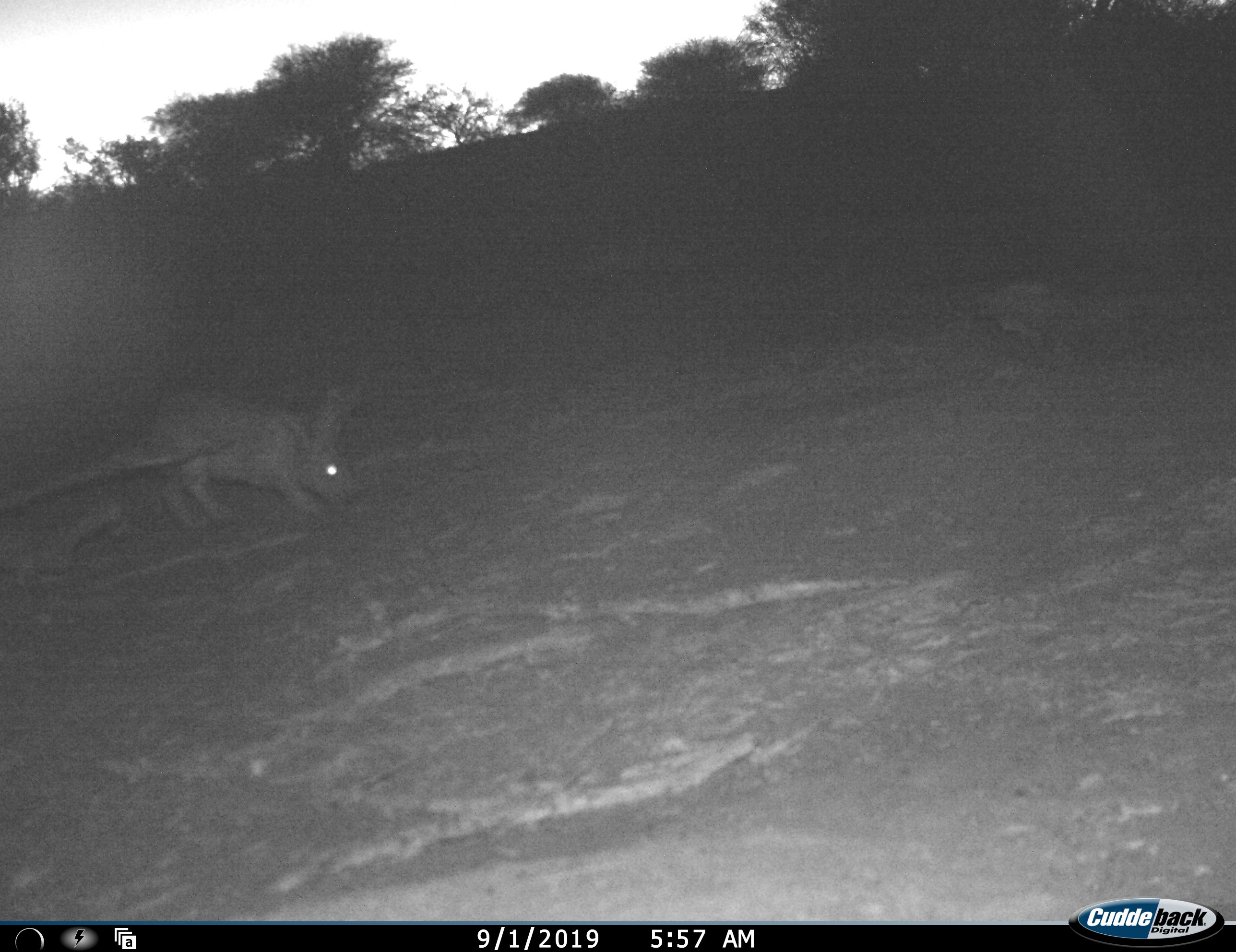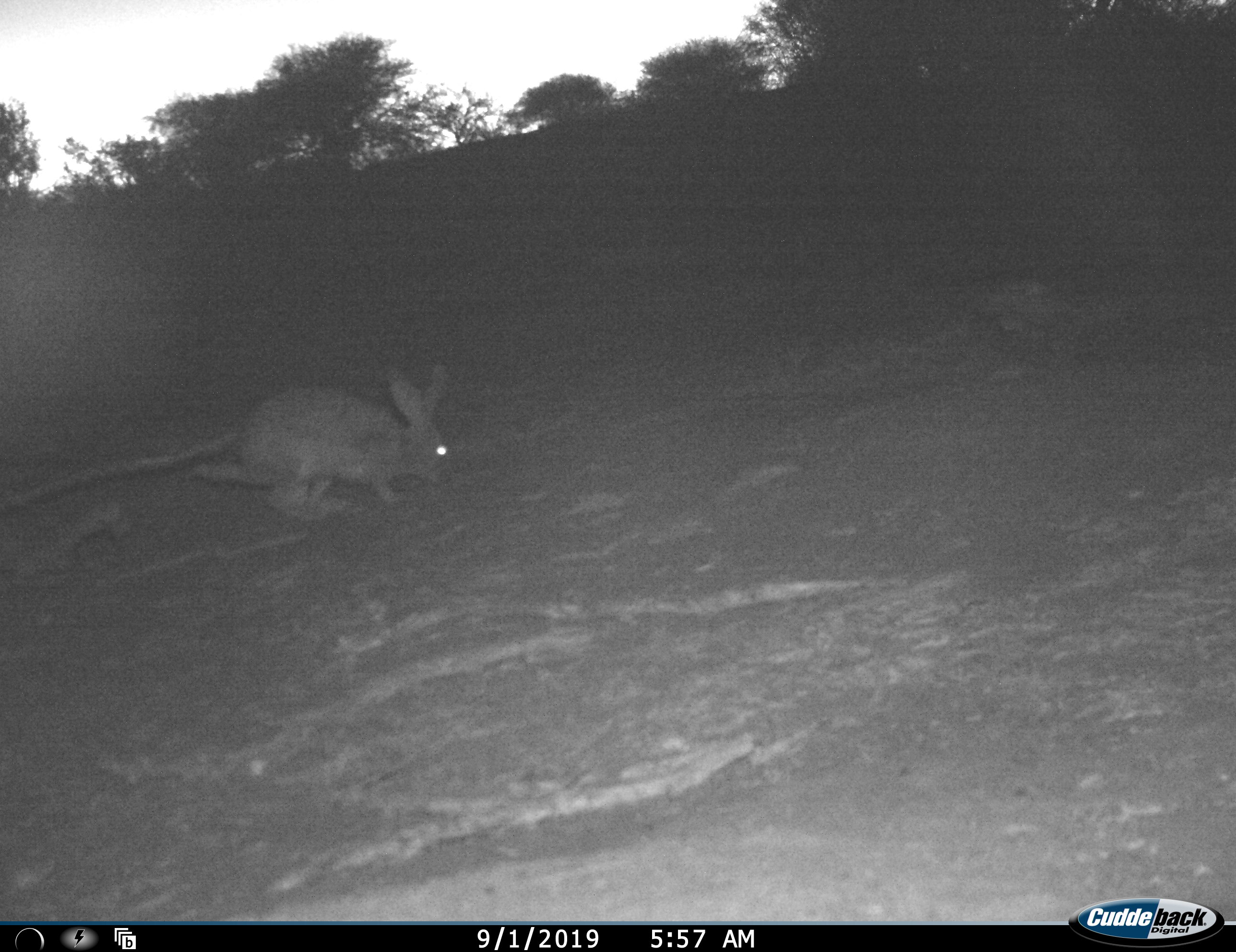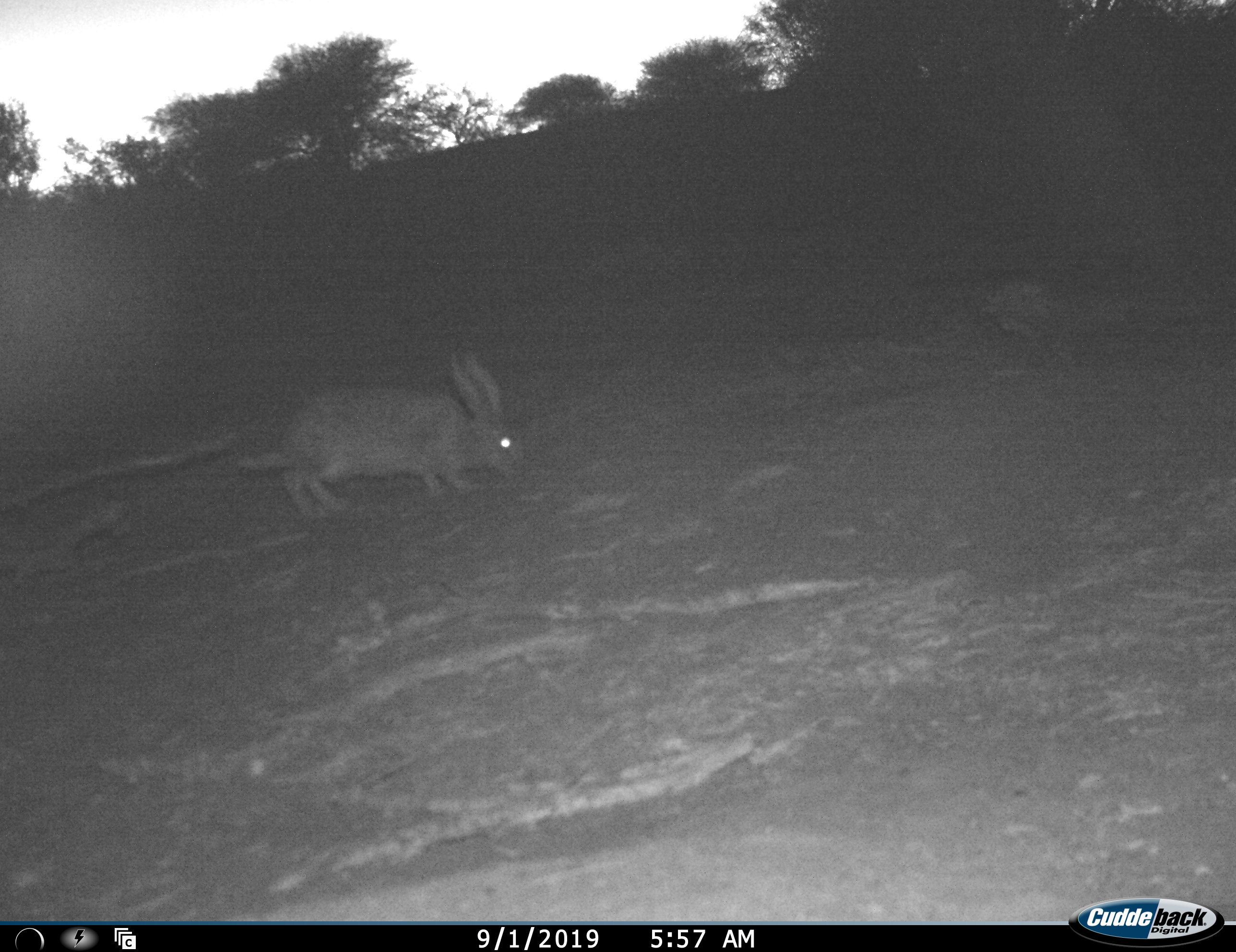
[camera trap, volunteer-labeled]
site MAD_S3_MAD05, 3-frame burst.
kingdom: Animalia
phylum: Chordata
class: Mammalia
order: Lagomorpha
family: Leporidae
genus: Lepus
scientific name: Lepus capensis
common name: cape hare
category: harecape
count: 1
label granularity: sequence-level